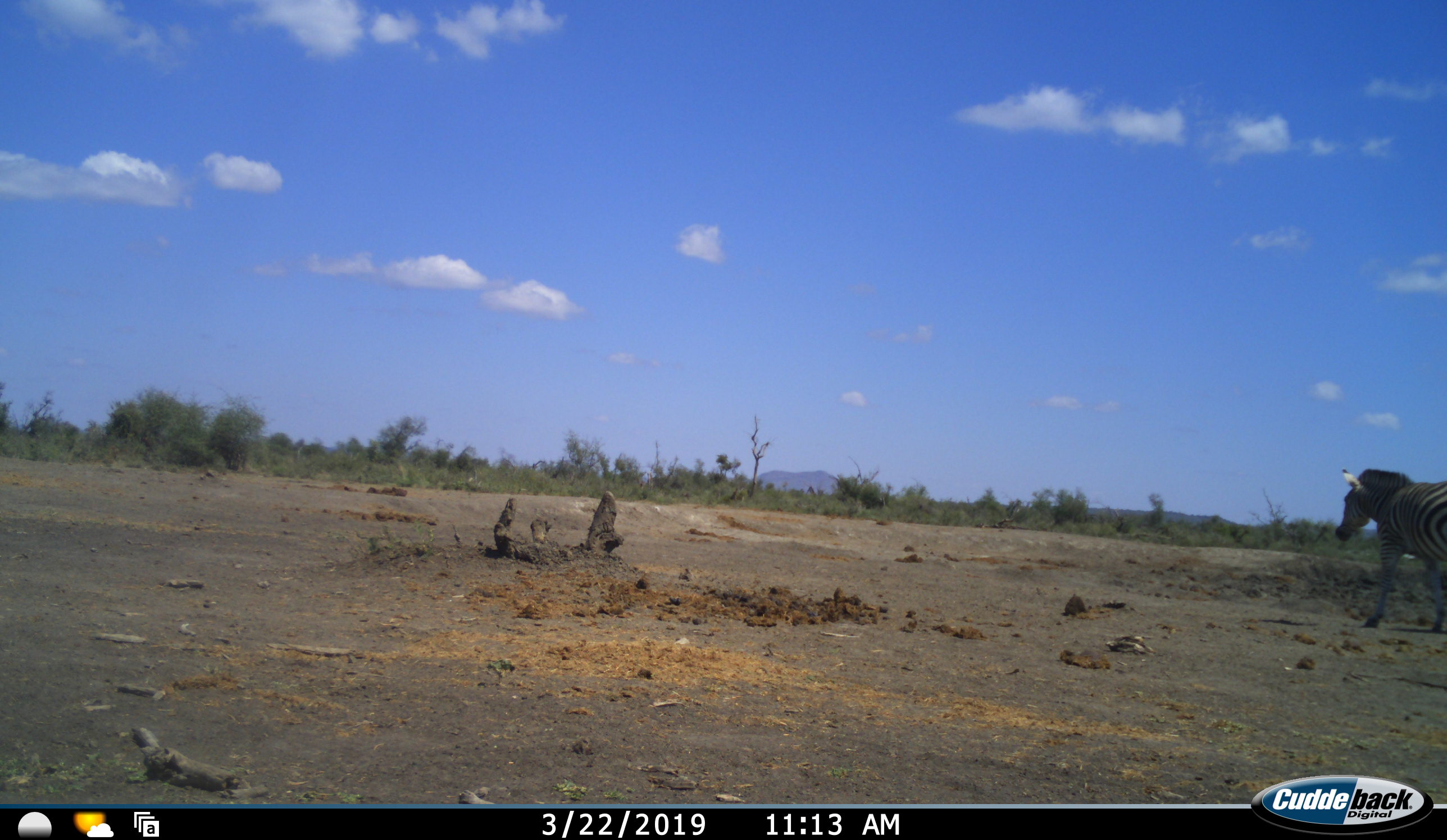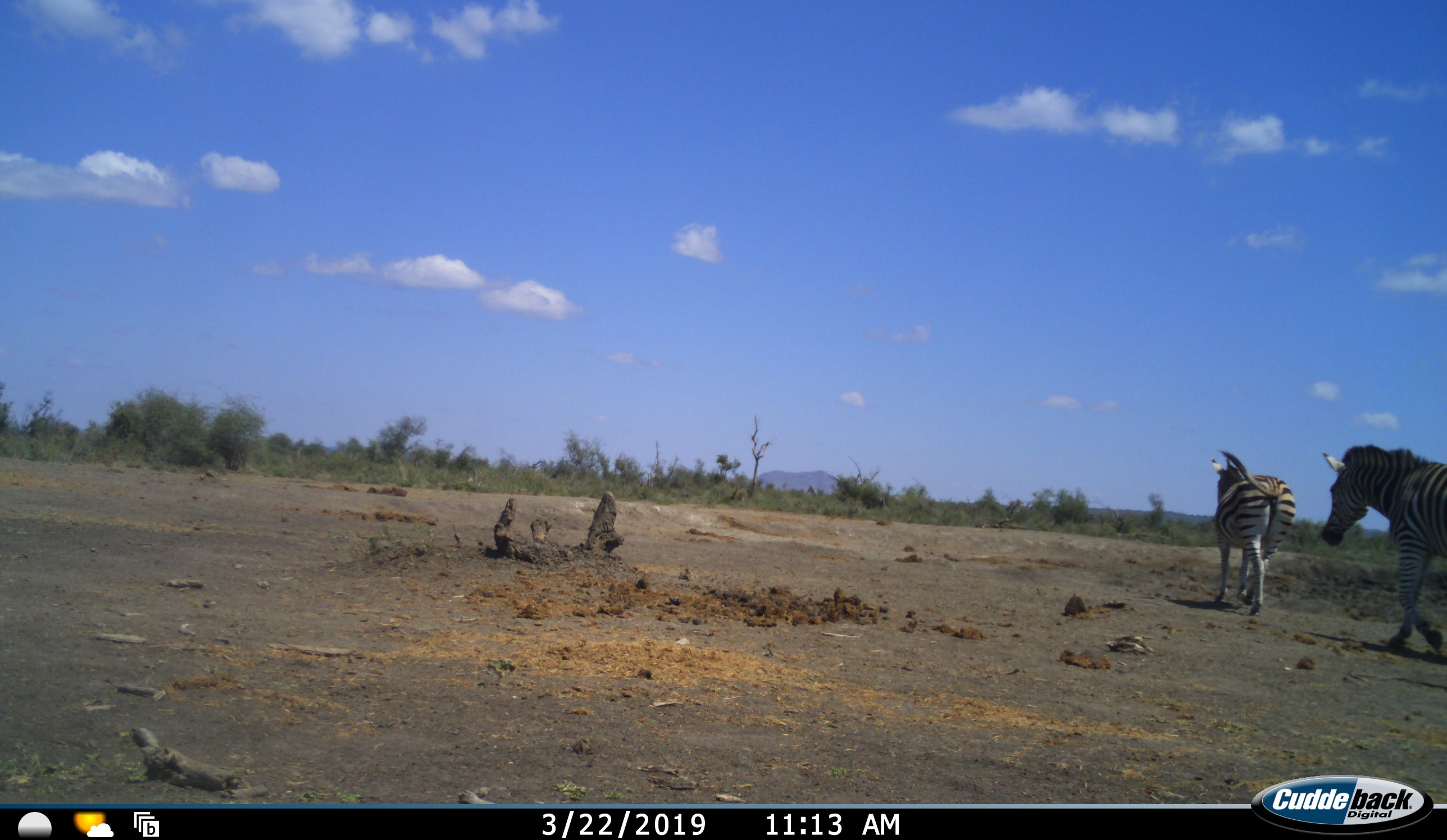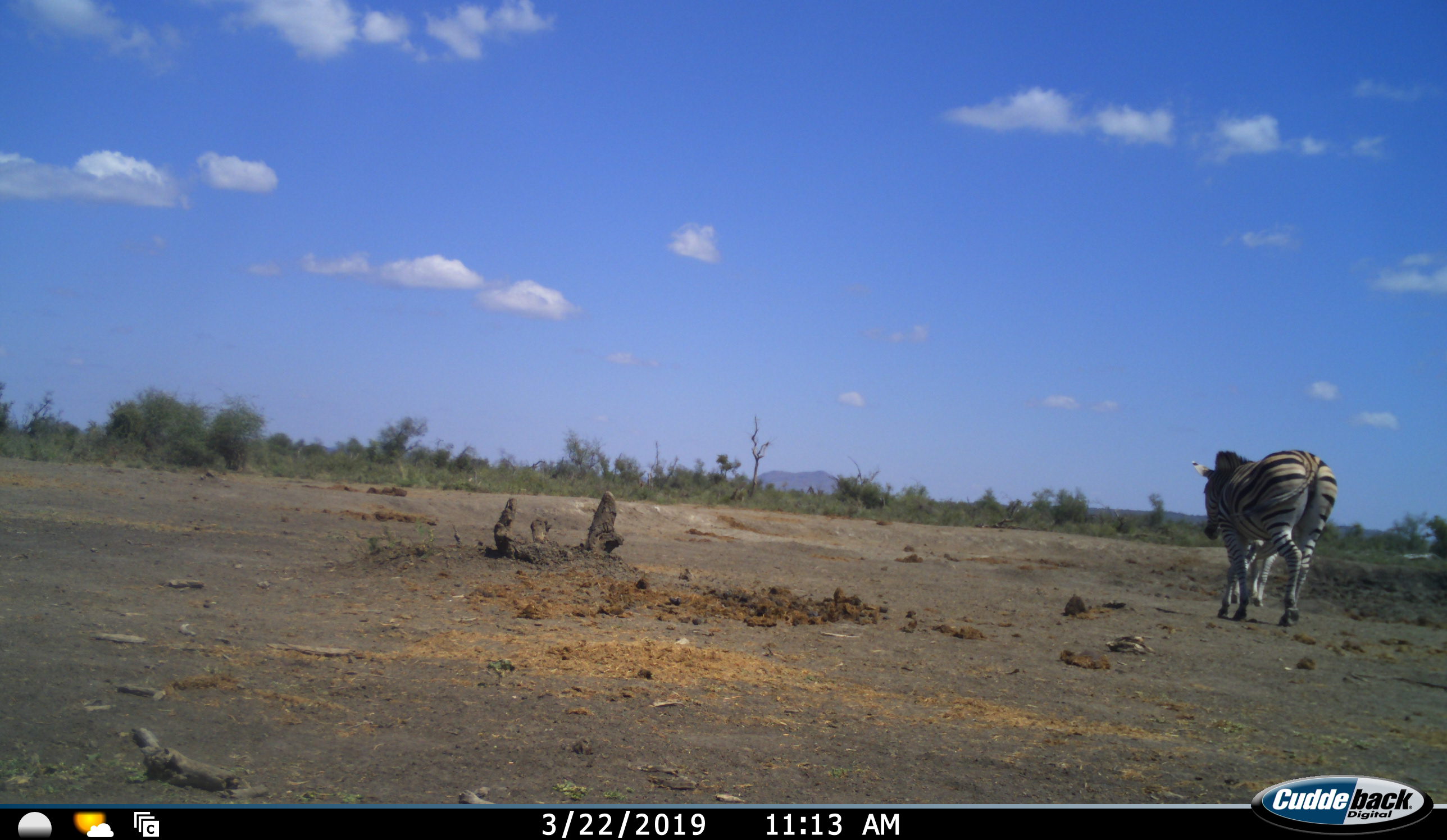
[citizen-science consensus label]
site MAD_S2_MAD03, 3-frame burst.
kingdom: Animalia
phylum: Chordata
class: Mammalia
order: Perissodactyla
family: Equidae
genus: Equus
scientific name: Equus quagga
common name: plains zebra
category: zebraplains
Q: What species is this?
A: Zebraplains (plains zebra) (Equus quagga).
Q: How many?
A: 2.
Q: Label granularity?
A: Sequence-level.